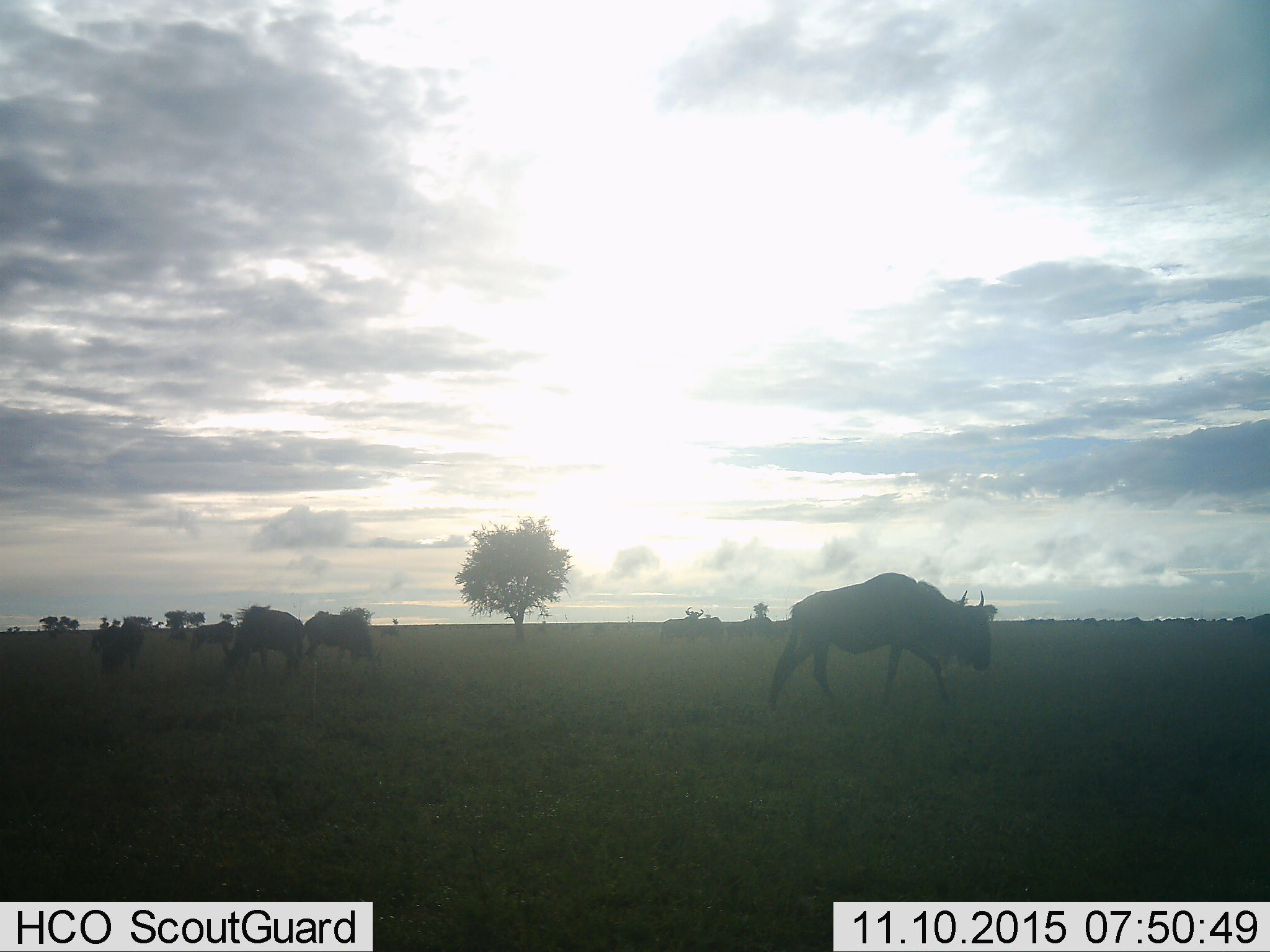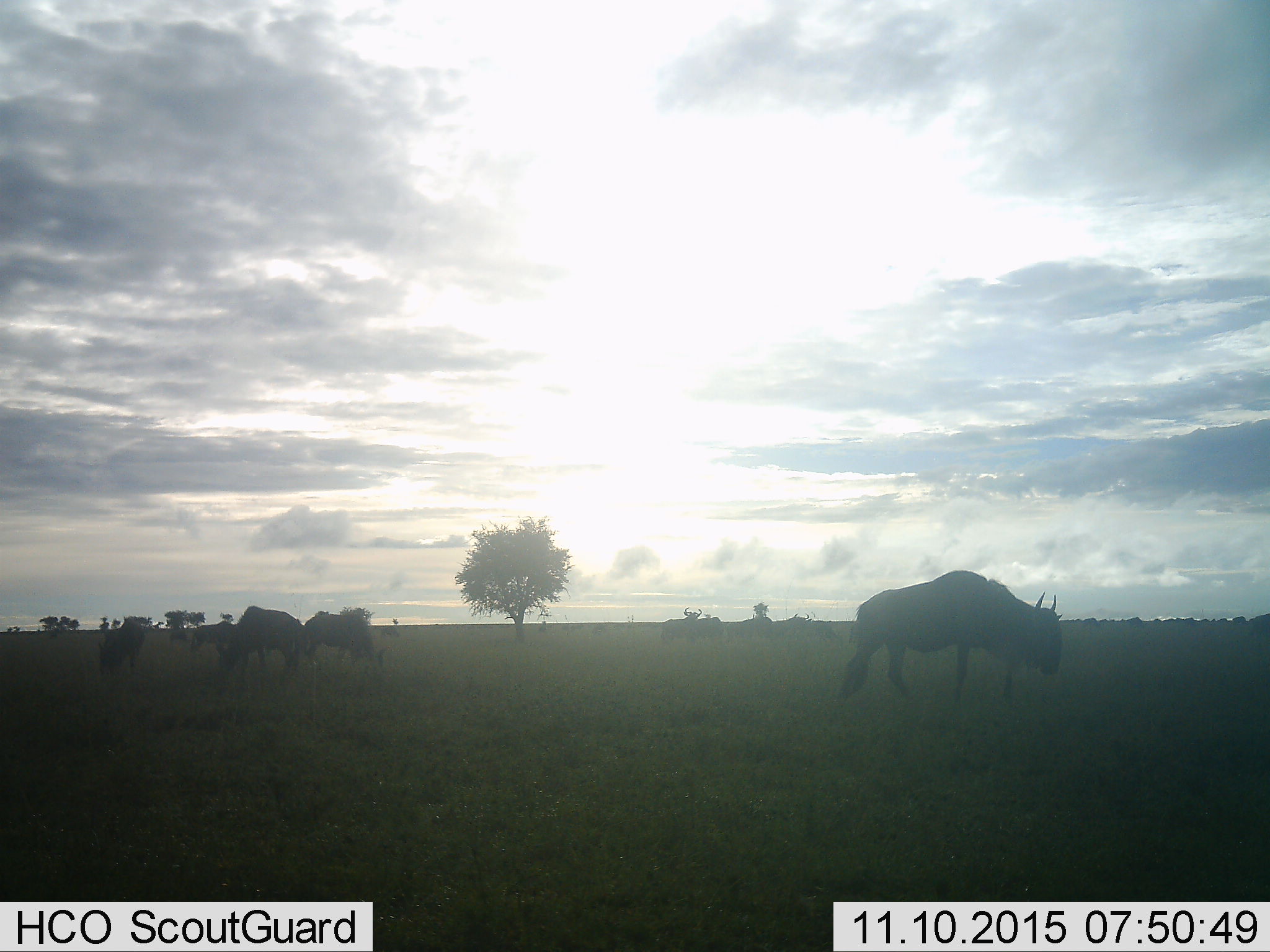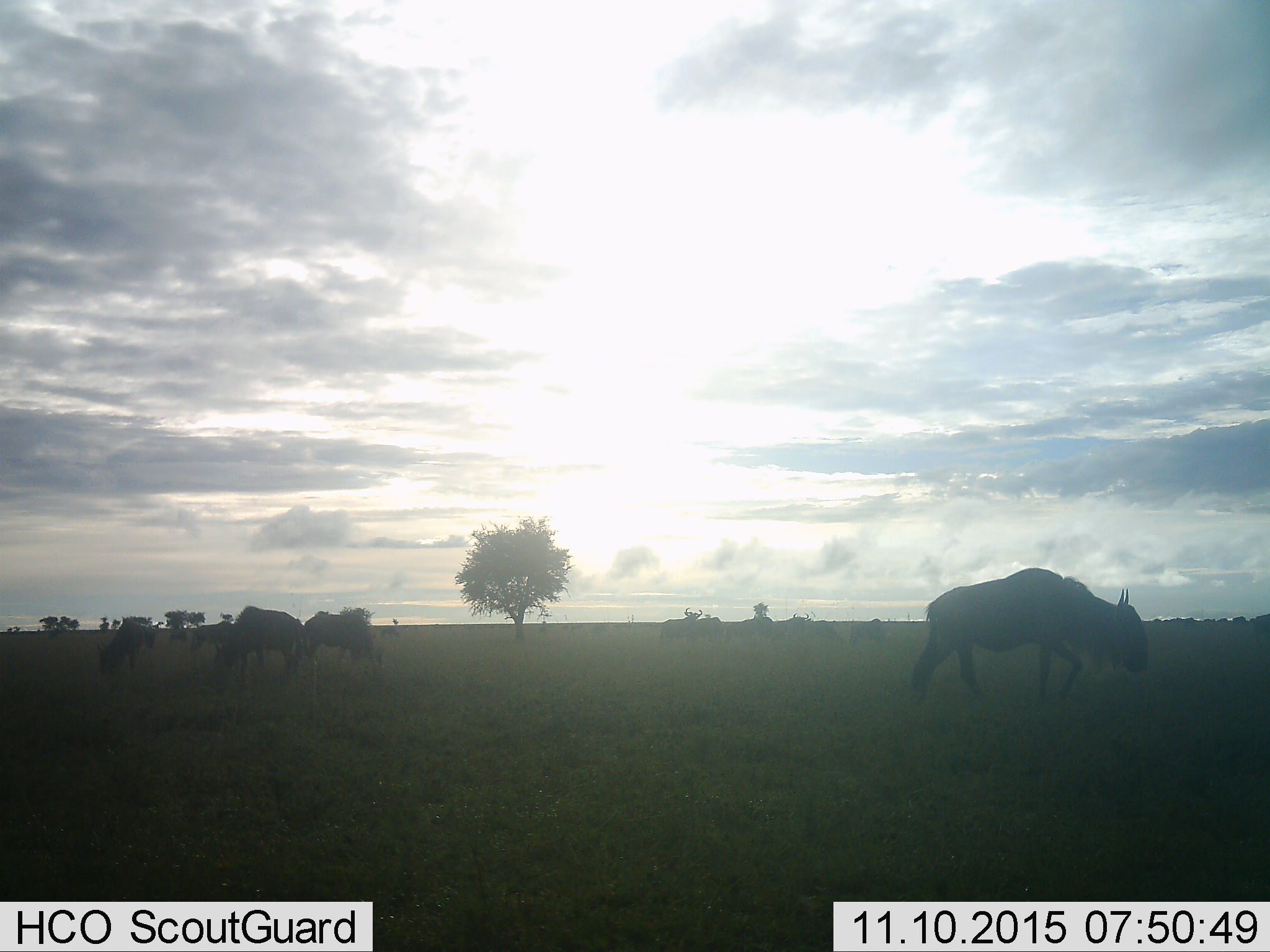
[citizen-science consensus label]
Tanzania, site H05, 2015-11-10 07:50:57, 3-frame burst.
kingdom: Animalia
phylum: Chordata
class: Mammalia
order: Artiodactyla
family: Bovidae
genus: Connochaetes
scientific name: Connochaetes taurinus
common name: blue wildebeest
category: wildebeest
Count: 10.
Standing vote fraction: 50%.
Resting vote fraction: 0%.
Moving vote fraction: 70%.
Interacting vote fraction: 0%.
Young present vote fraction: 10%.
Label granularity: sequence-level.